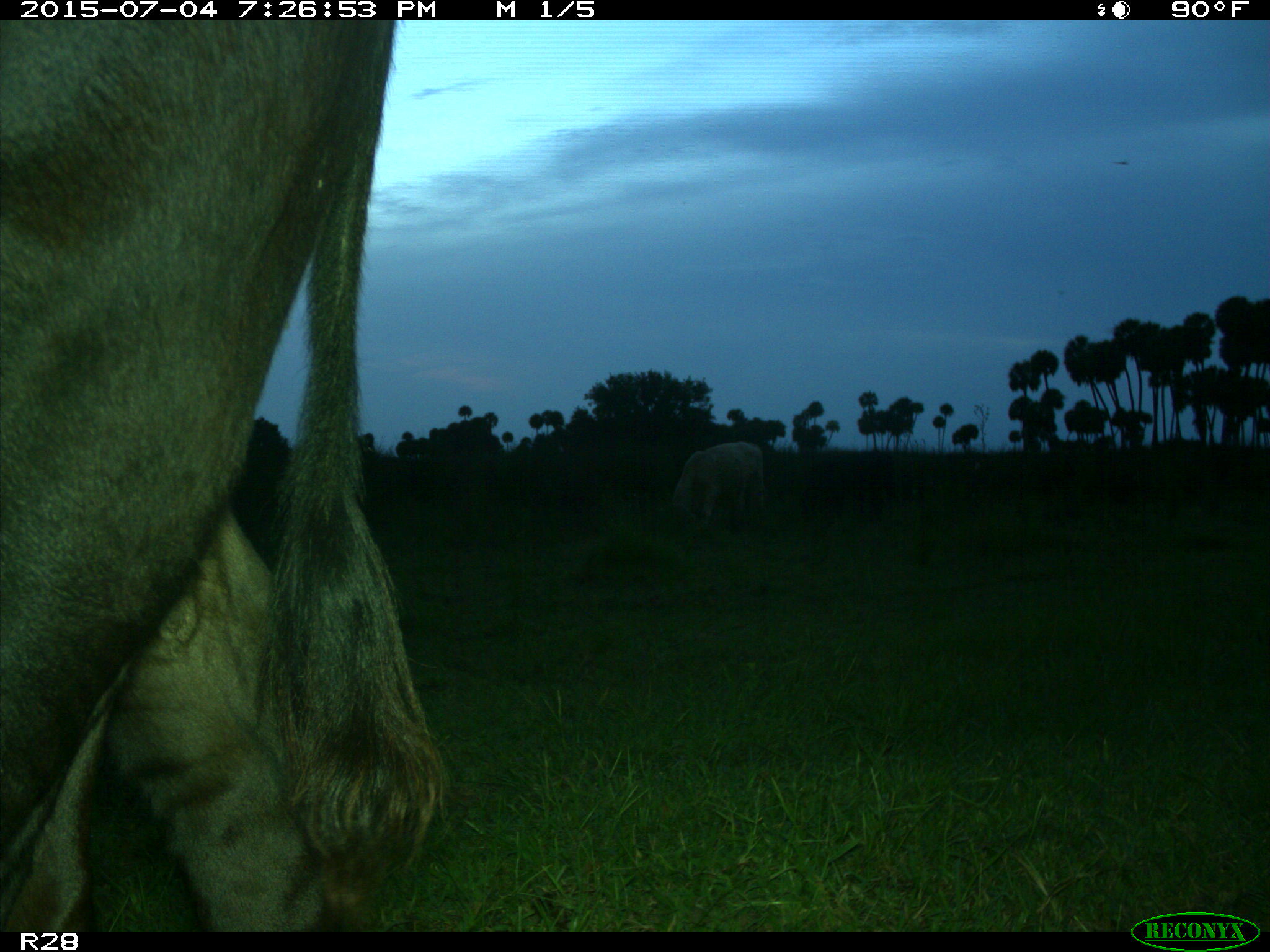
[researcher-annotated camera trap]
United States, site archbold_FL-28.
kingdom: Animalia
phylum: Chordata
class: Mammalia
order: Artiodactyla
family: Bovidae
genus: Bos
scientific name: Bos taurus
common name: domestic cow